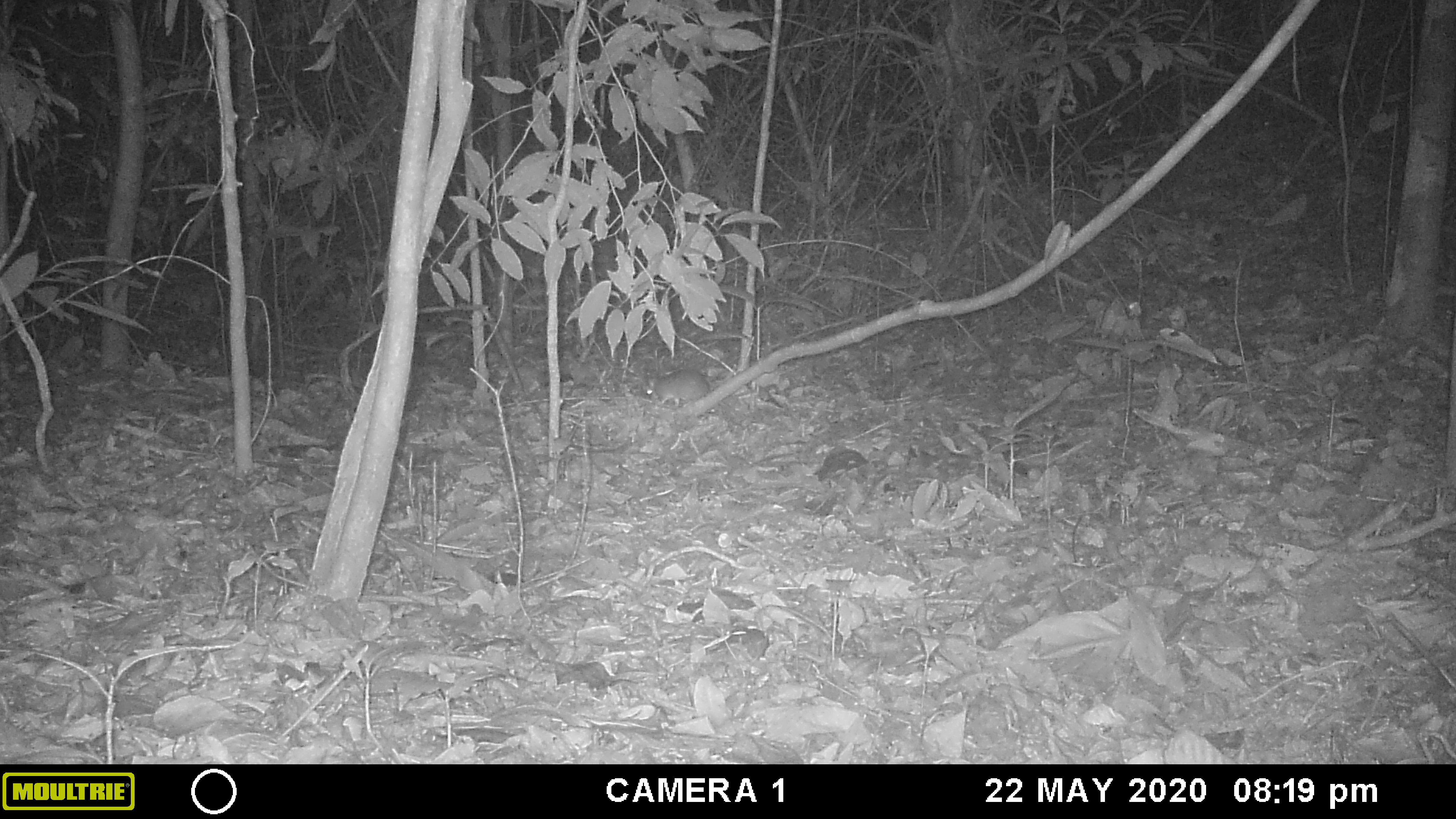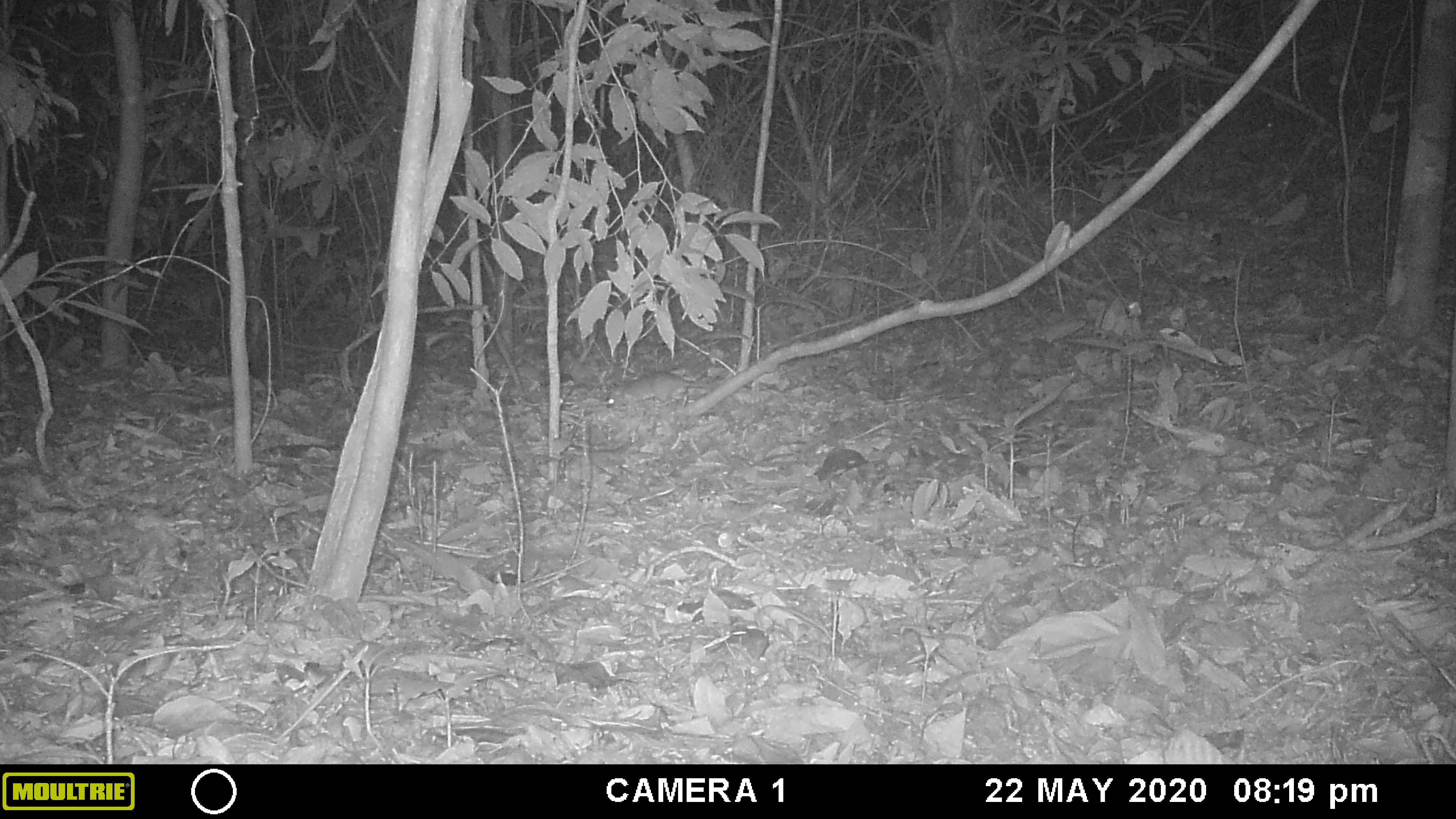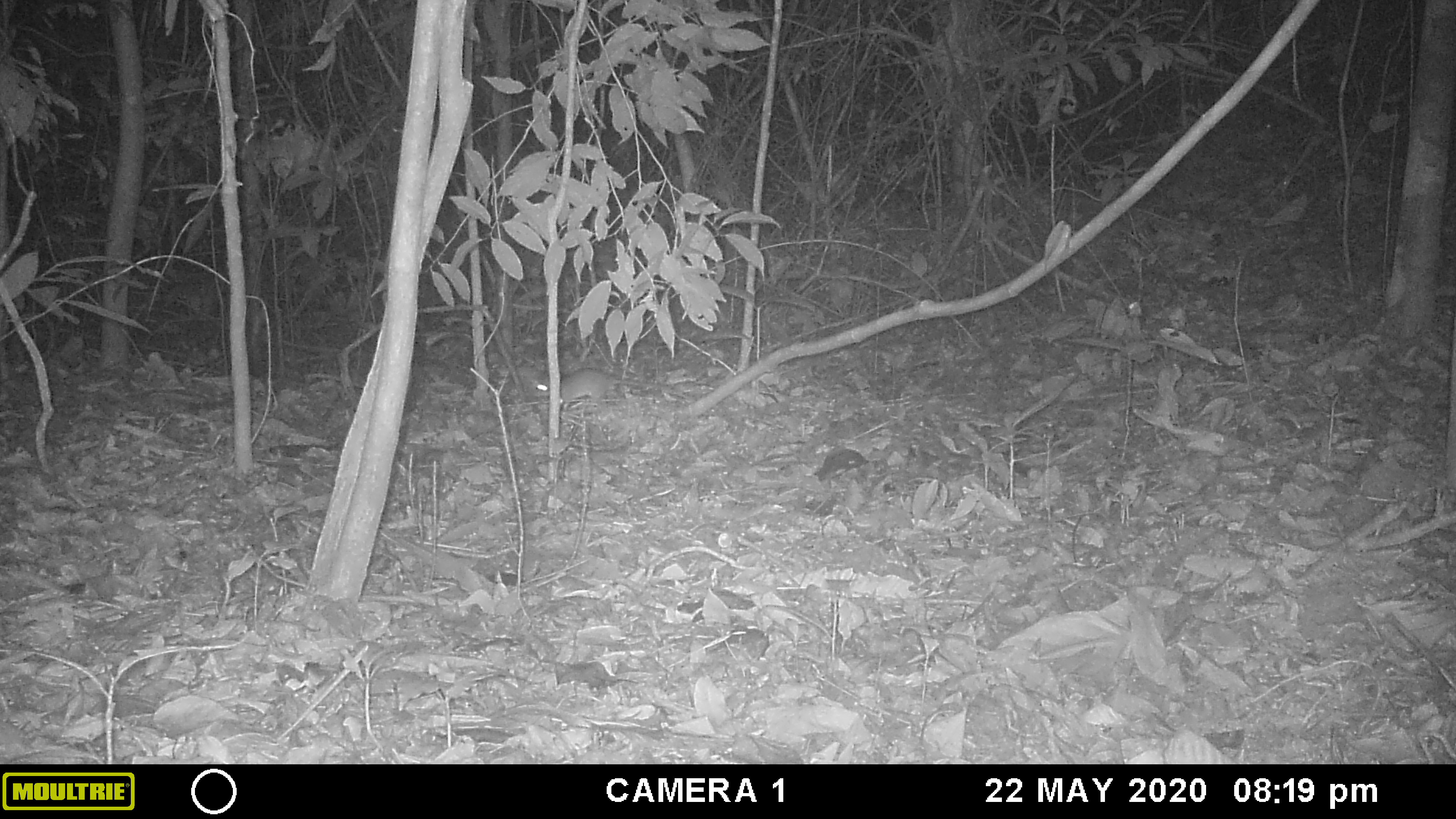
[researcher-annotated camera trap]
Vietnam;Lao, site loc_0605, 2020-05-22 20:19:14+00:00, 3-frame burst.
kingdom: Animalia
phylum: Chordata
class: Mammalia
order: Rodentia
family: Muridae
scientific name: Muridae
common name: old-world mice and rats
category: unidentified murid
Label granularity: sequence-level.